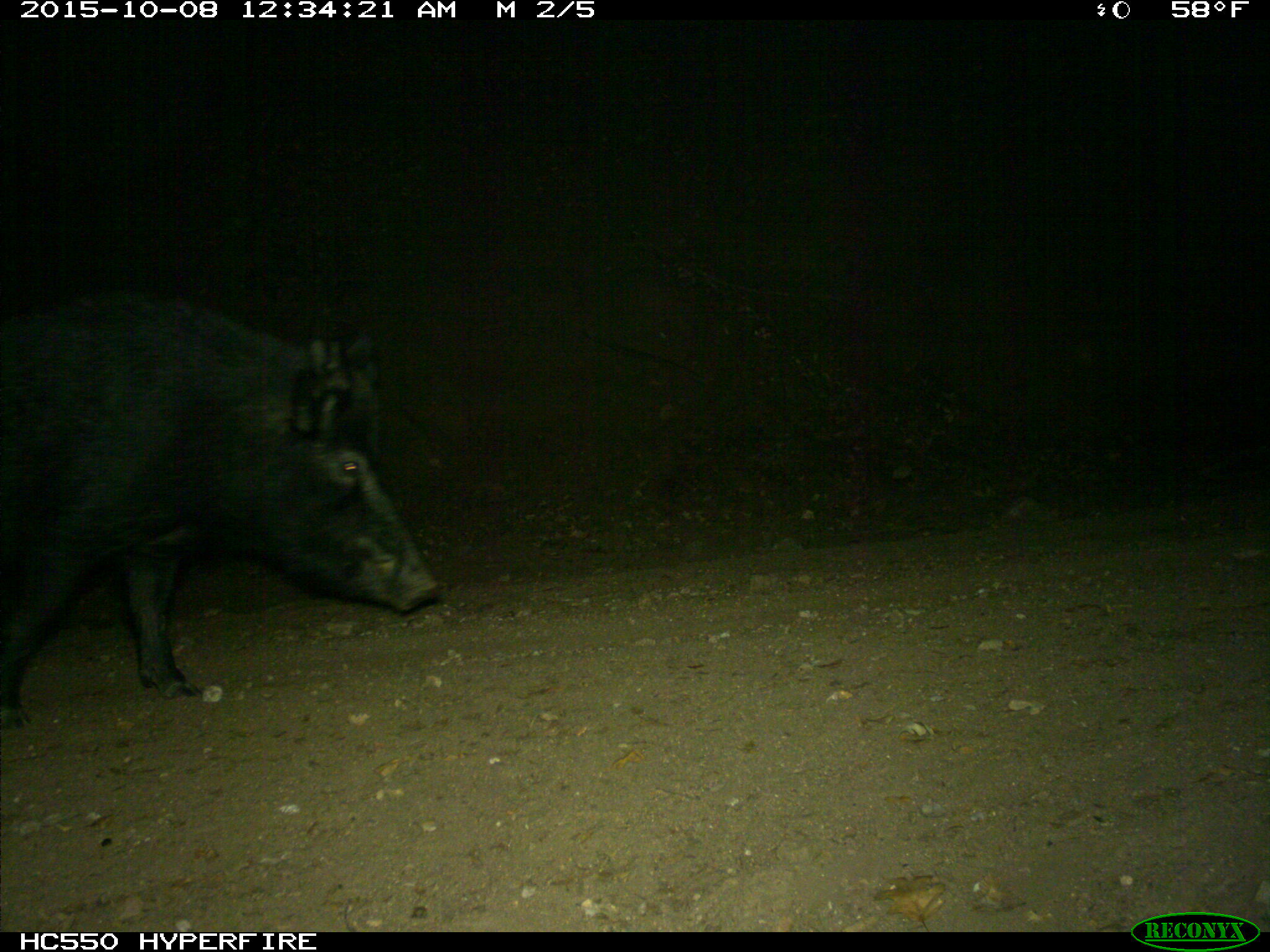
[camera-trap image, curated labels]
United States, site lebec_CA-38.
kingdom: Animalia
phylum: Chordata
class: Mammalia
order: Artiodactyla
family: Suidae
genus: Sus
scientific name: Sus scrofa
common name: wild boar